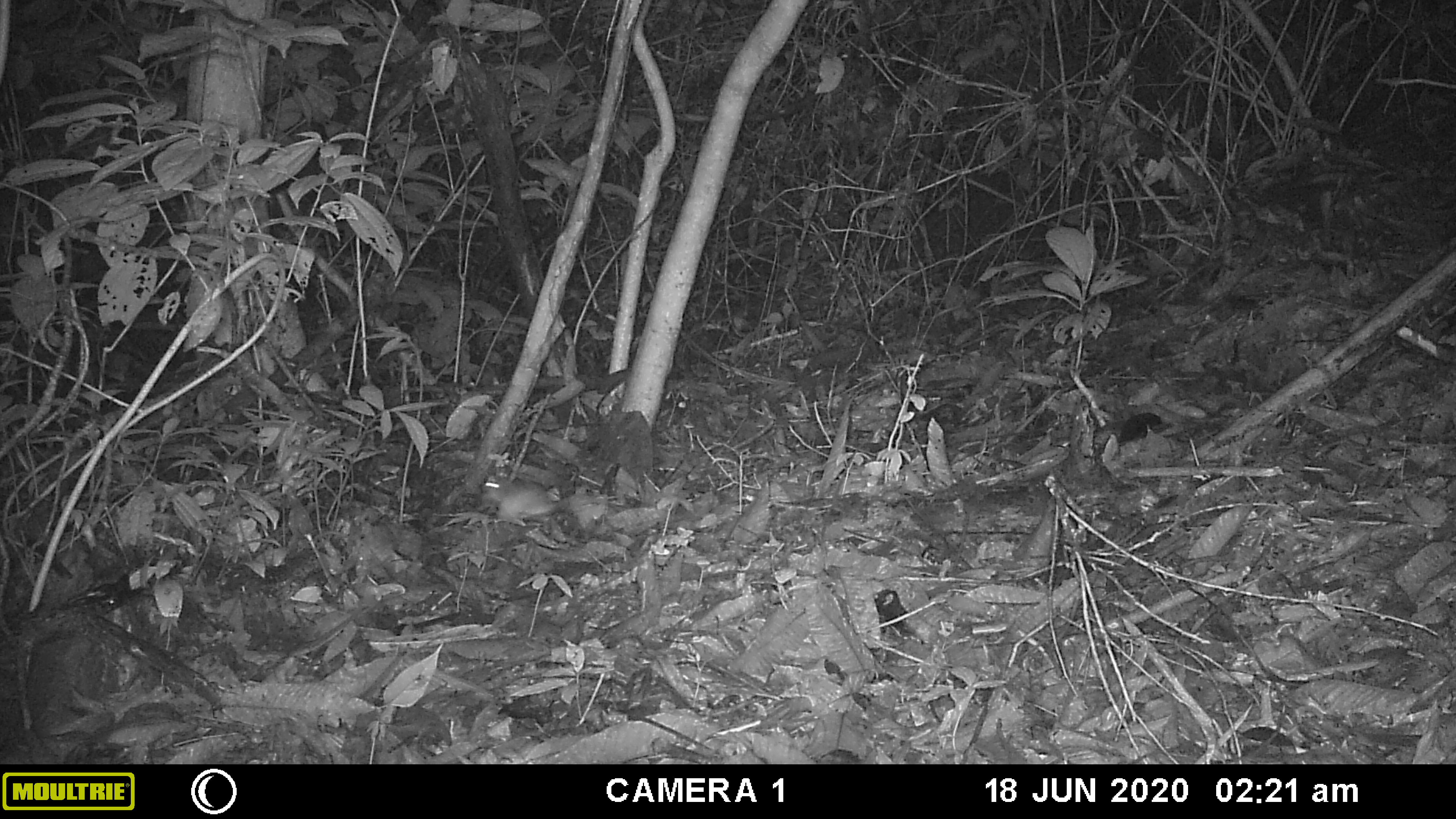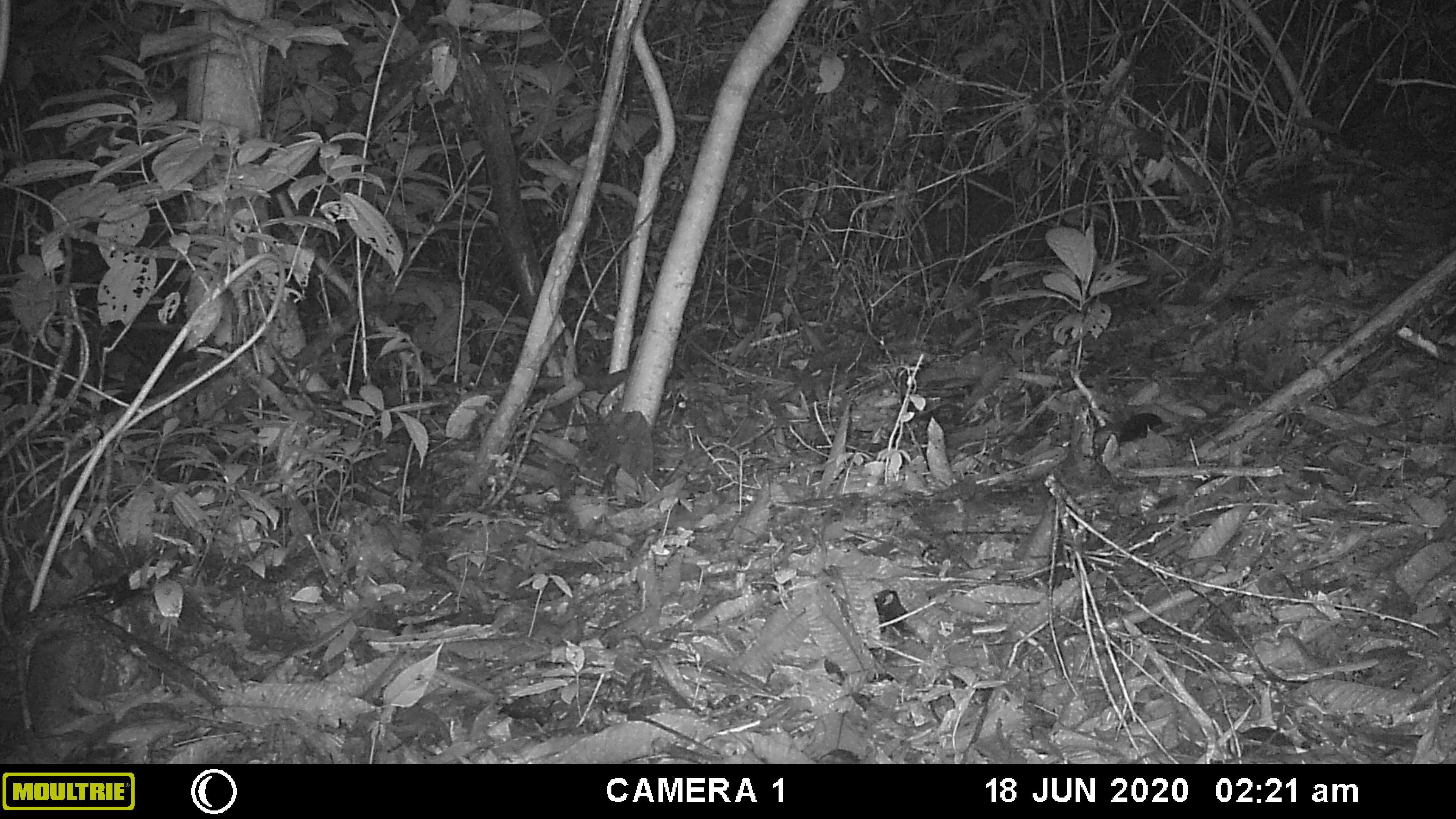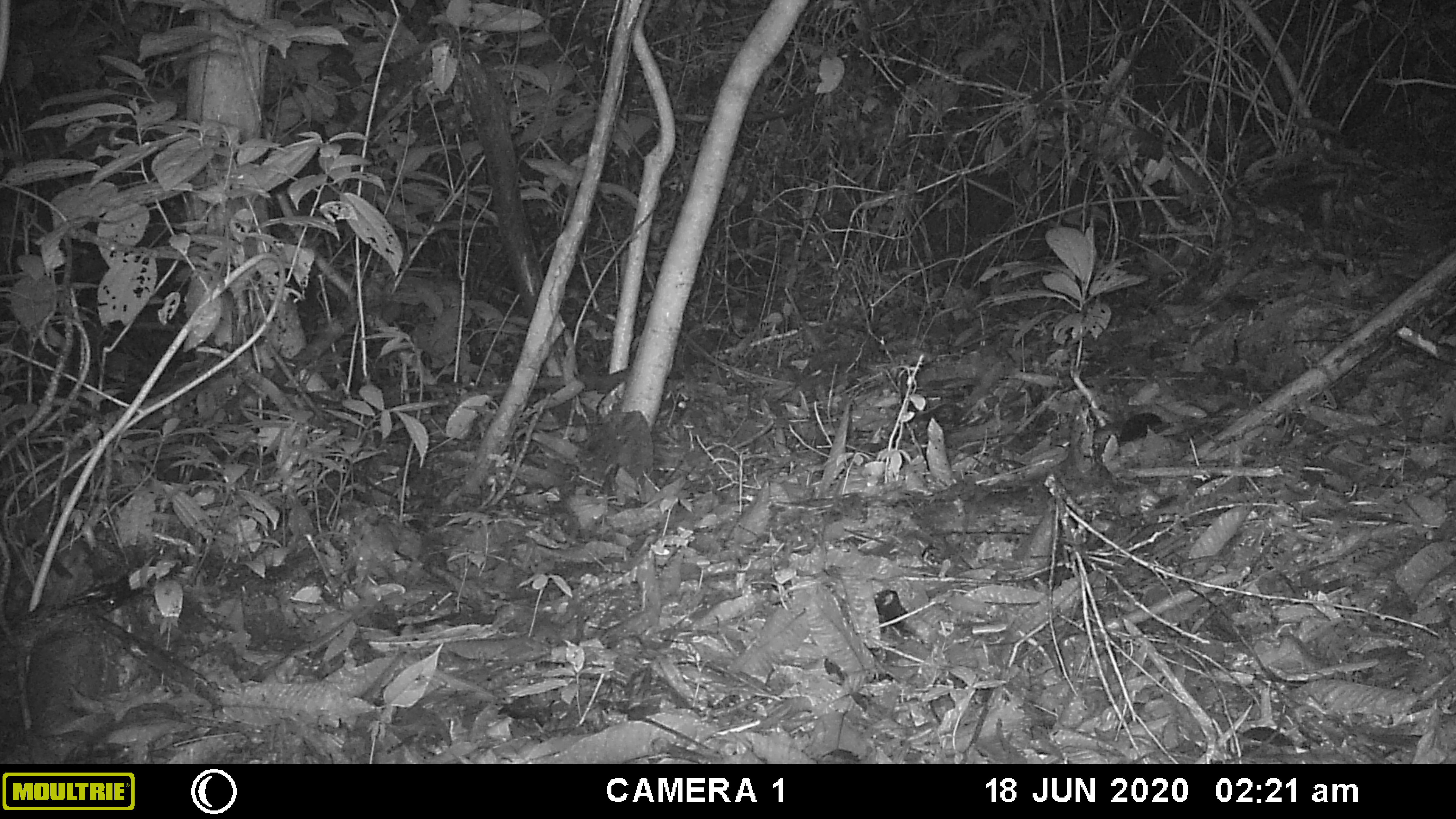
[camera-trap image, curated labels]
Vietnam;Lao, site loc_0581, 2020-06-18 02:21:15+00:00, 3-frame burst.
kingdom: Animalia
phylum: Chordata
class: Mammalia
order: Rodentia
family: Muridae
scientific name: Muridae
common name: old-world mice and rats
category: unidentified murid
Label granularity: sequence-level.